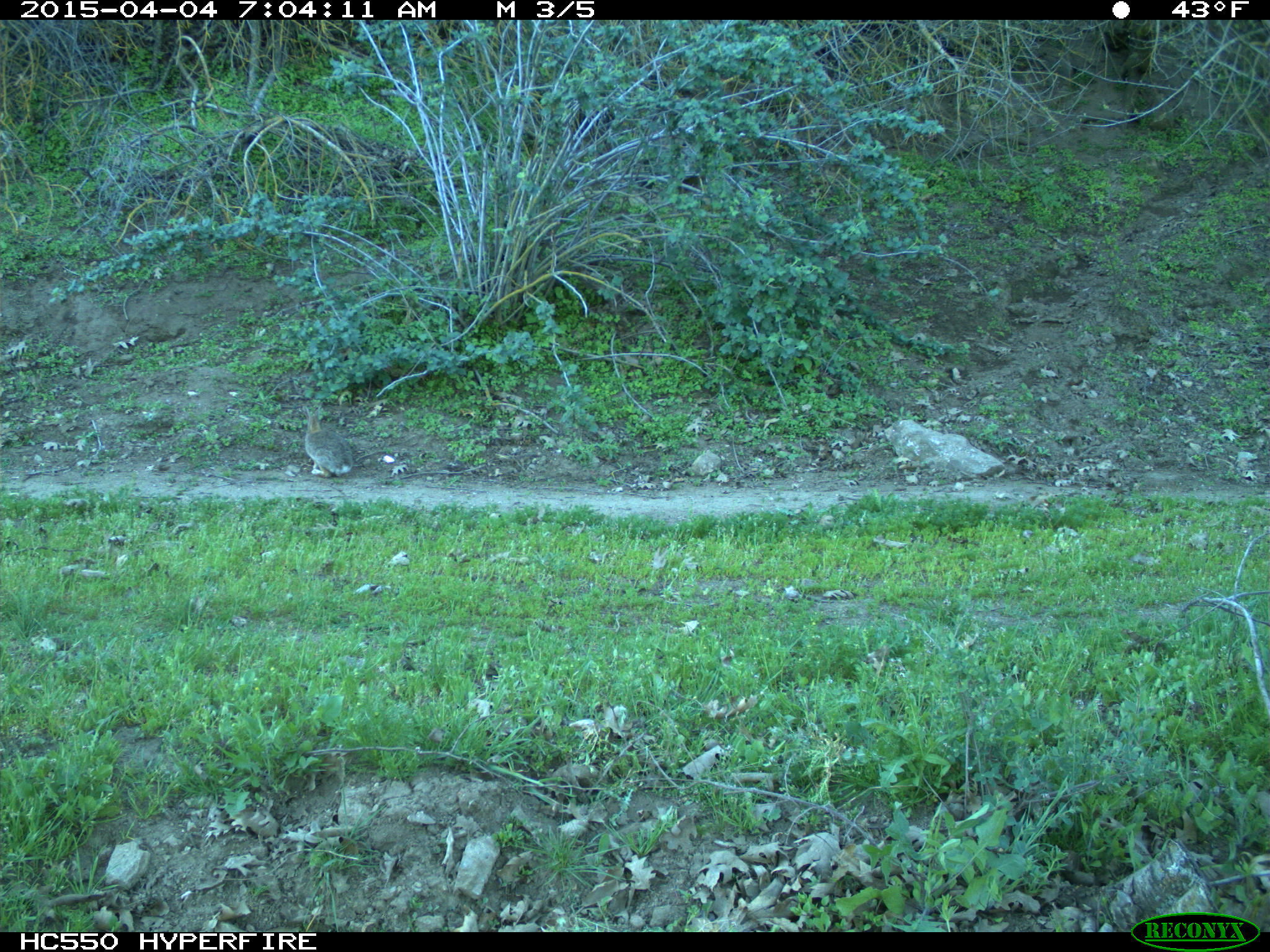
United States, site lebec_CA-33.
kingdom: Animalia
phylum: Chordata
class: Mammalia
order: Lagomorpha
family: Leporidae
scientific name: Leporidae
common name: rabbits and hares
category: unidentified rabbit